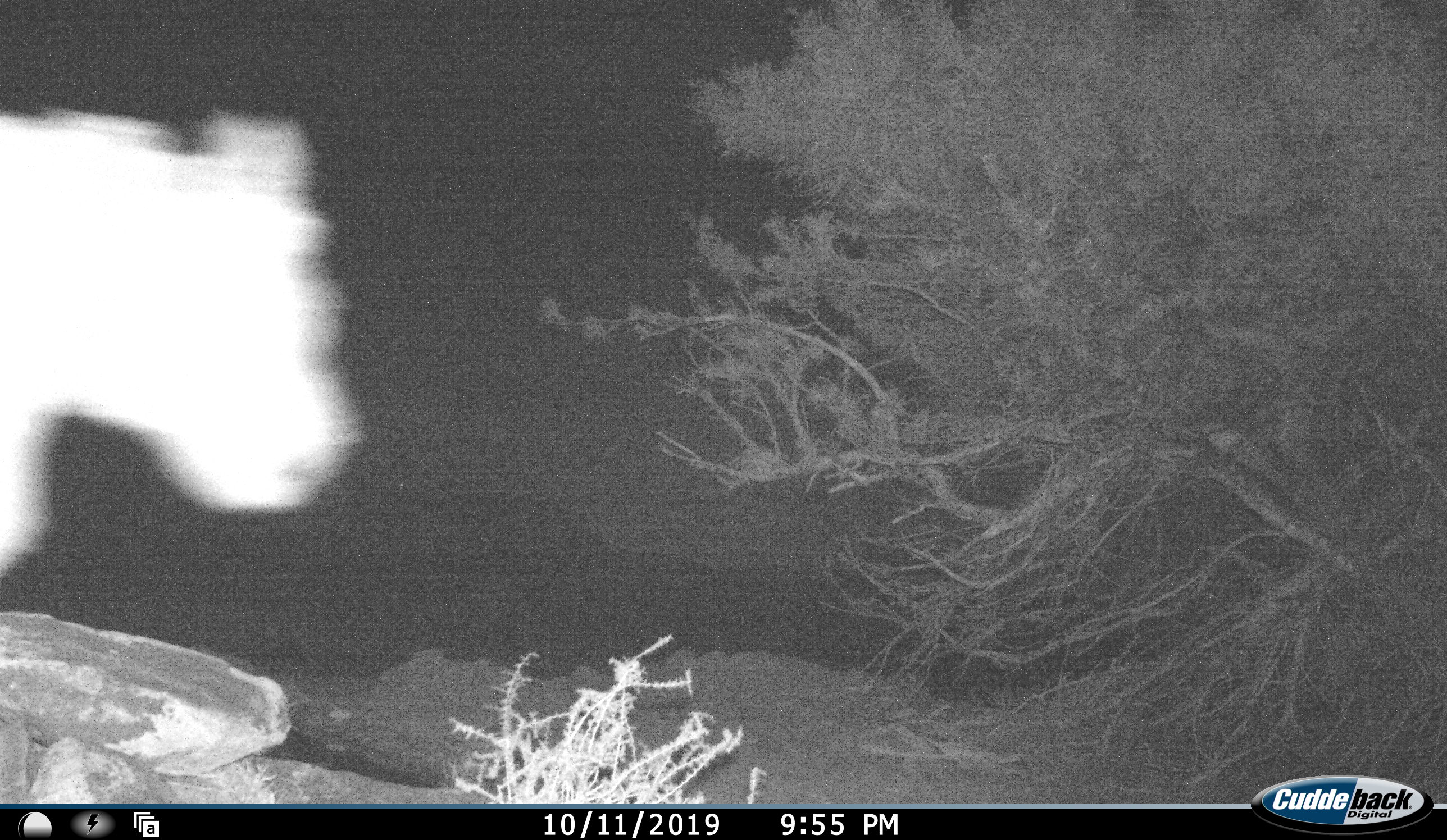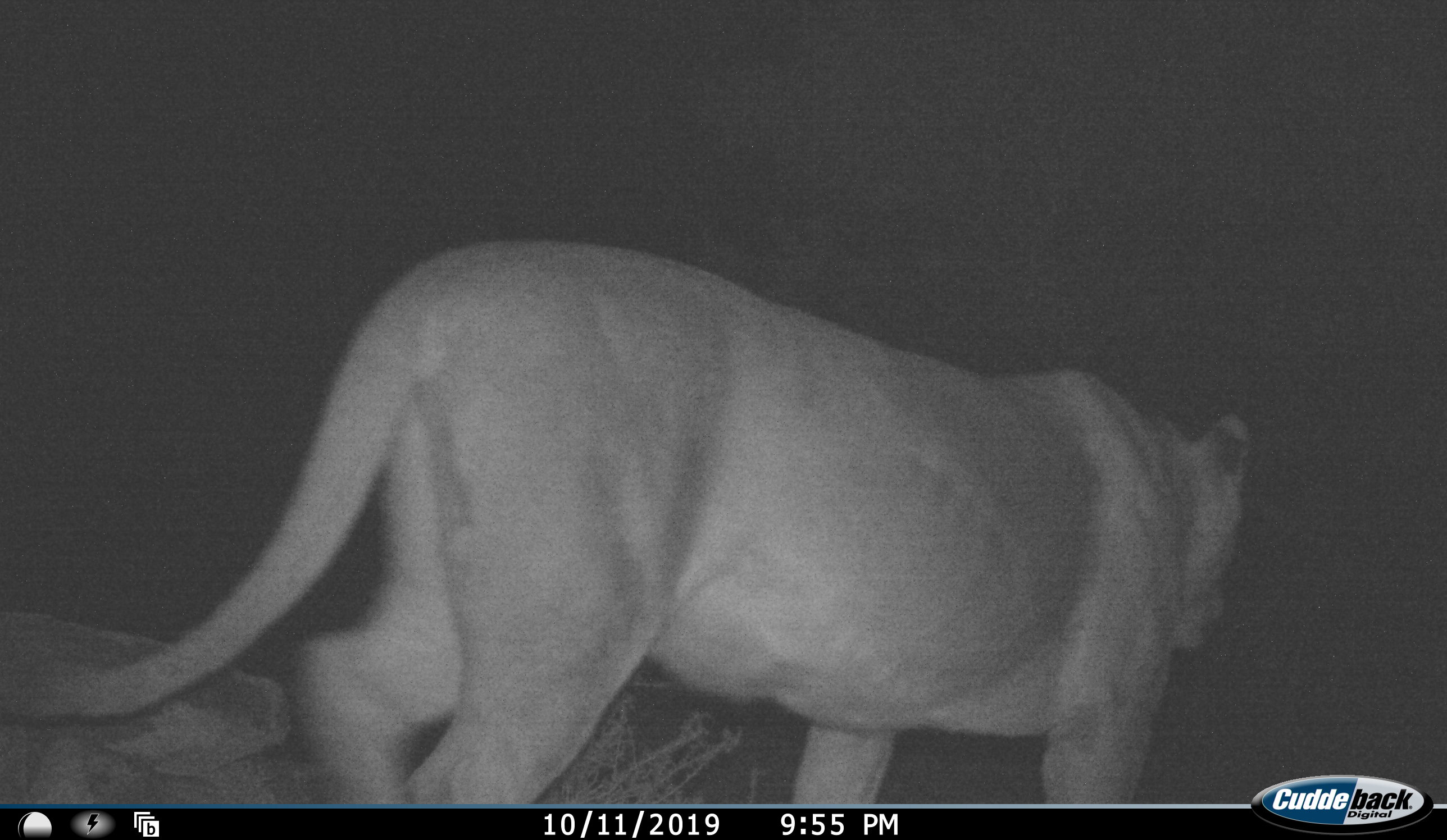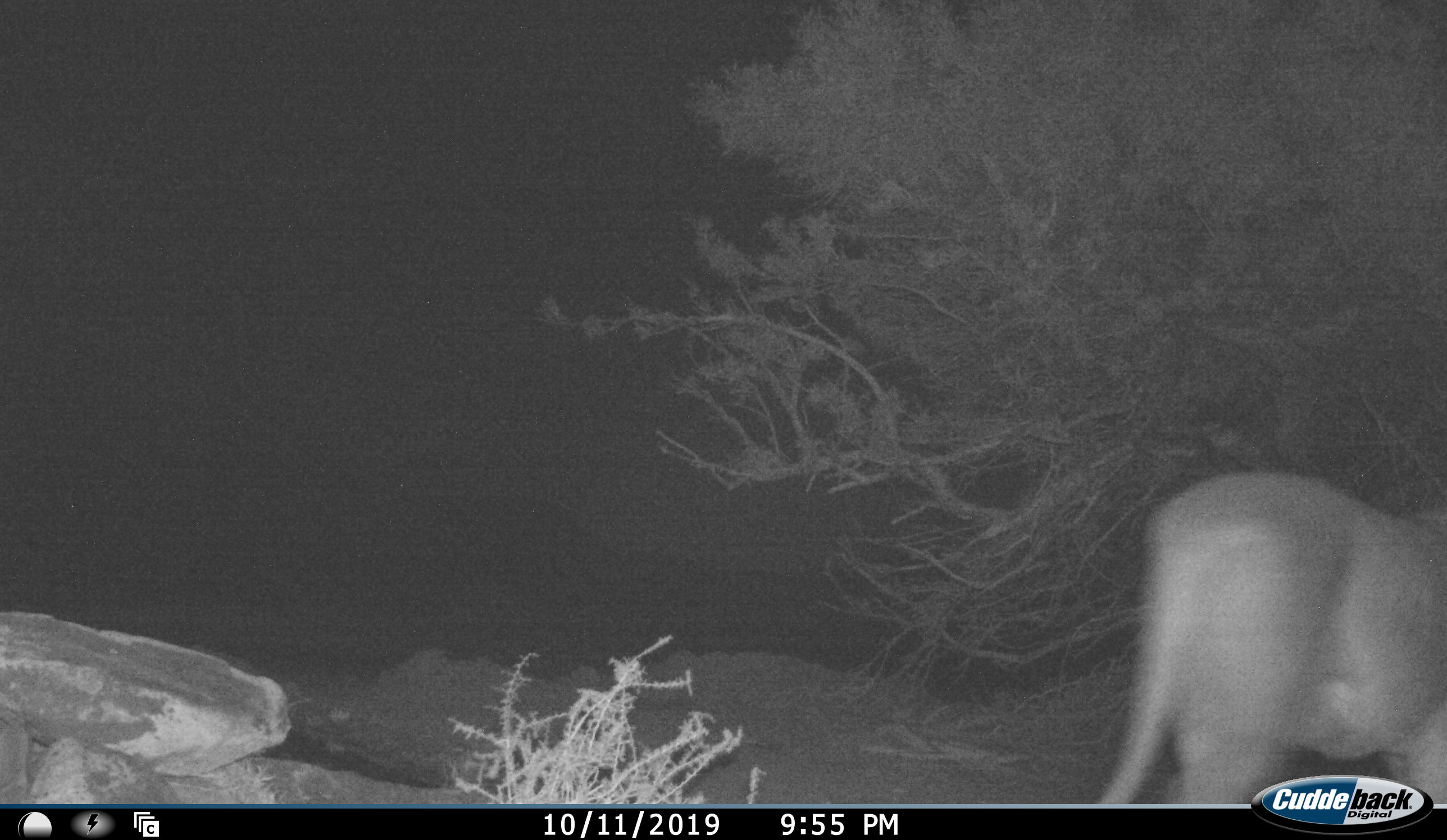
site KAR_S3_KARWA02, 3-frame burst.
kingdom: Animalia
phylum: Chordata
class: Mammalia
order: Carnivora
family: Felidae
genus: Panthera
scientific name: Panthera leo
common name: lion female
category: lionfemale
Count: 1.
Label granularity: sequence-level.